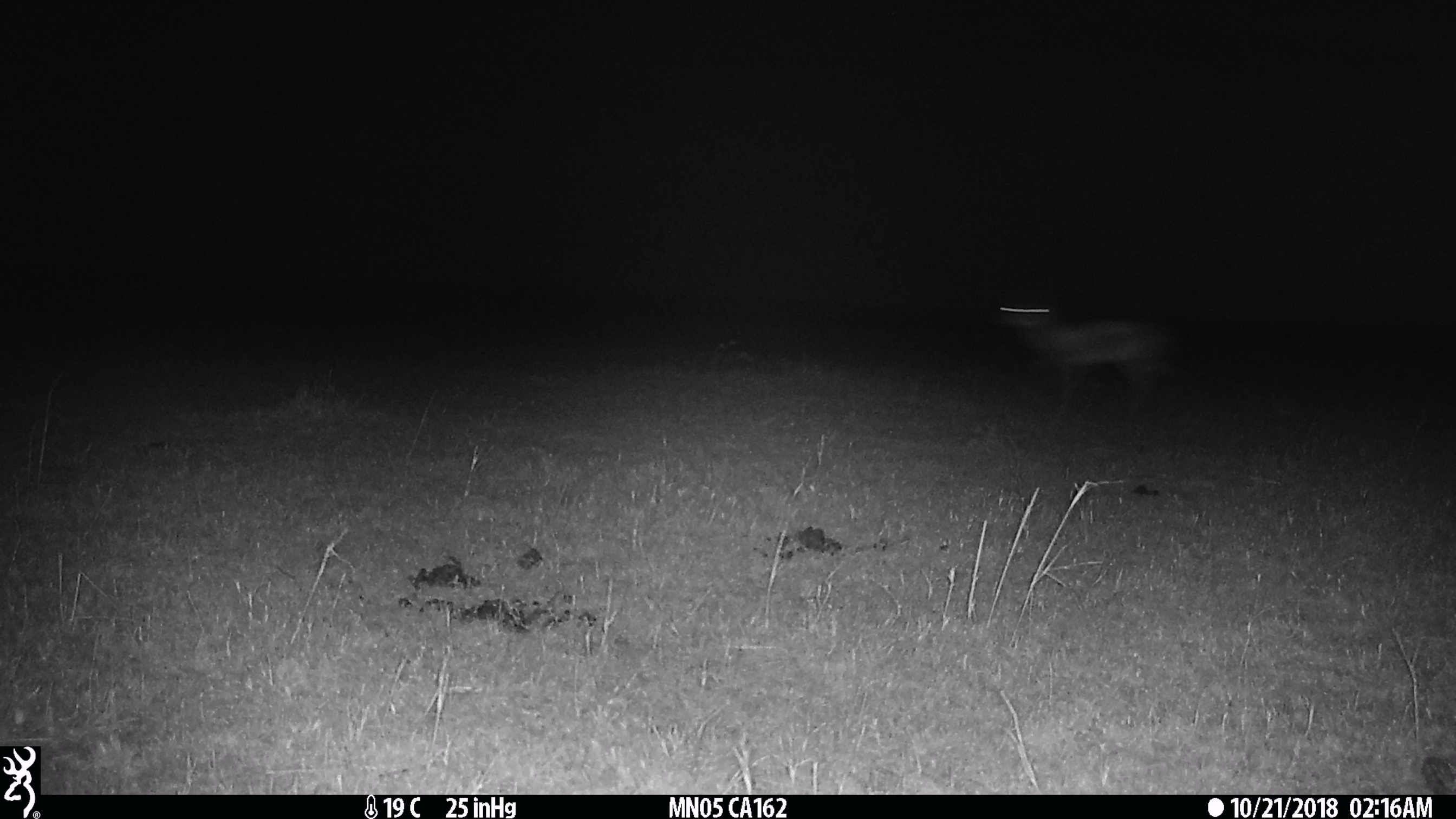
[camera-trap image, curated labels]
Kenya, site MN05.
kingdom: Animalia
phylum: Chordata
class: Mammalia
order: Artiodactyla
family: Bovidae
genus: Eudorcas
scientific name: Eudorcas thomsonii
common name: thomon's gazelle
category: gazelle thomsons